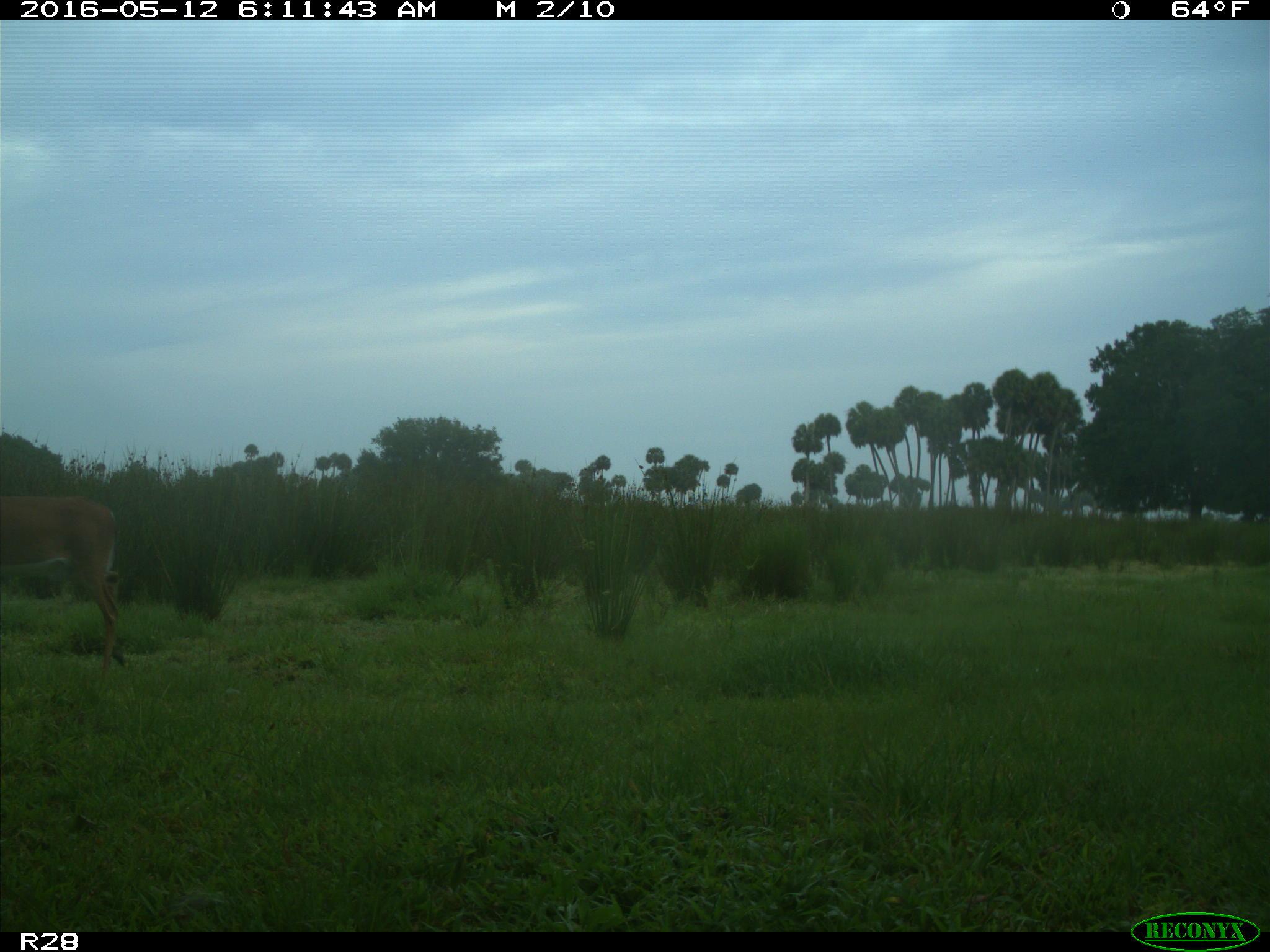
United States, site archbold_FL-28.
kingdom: Animalia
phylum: Chordata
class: Mammalia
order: Artiodactyla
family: Cervidae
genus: Odocoileus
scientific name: Odocoileus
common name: deer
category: unidentified deer